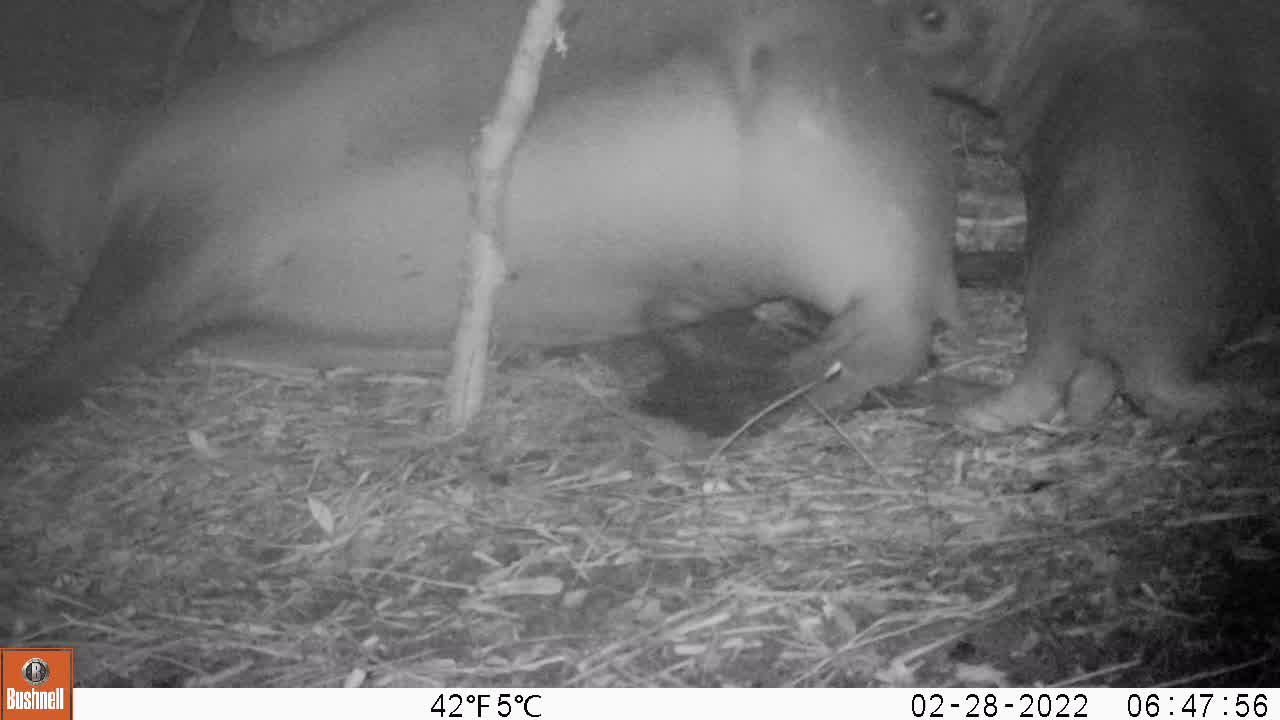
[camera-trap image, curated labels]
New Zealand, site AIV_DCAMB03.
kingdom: Animalia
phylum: Chordata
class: Mammalia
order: Carnivora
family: Otariidae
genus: Phocarctos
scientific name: Phocarctos hookeri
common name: new zealand sea lion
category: sealion